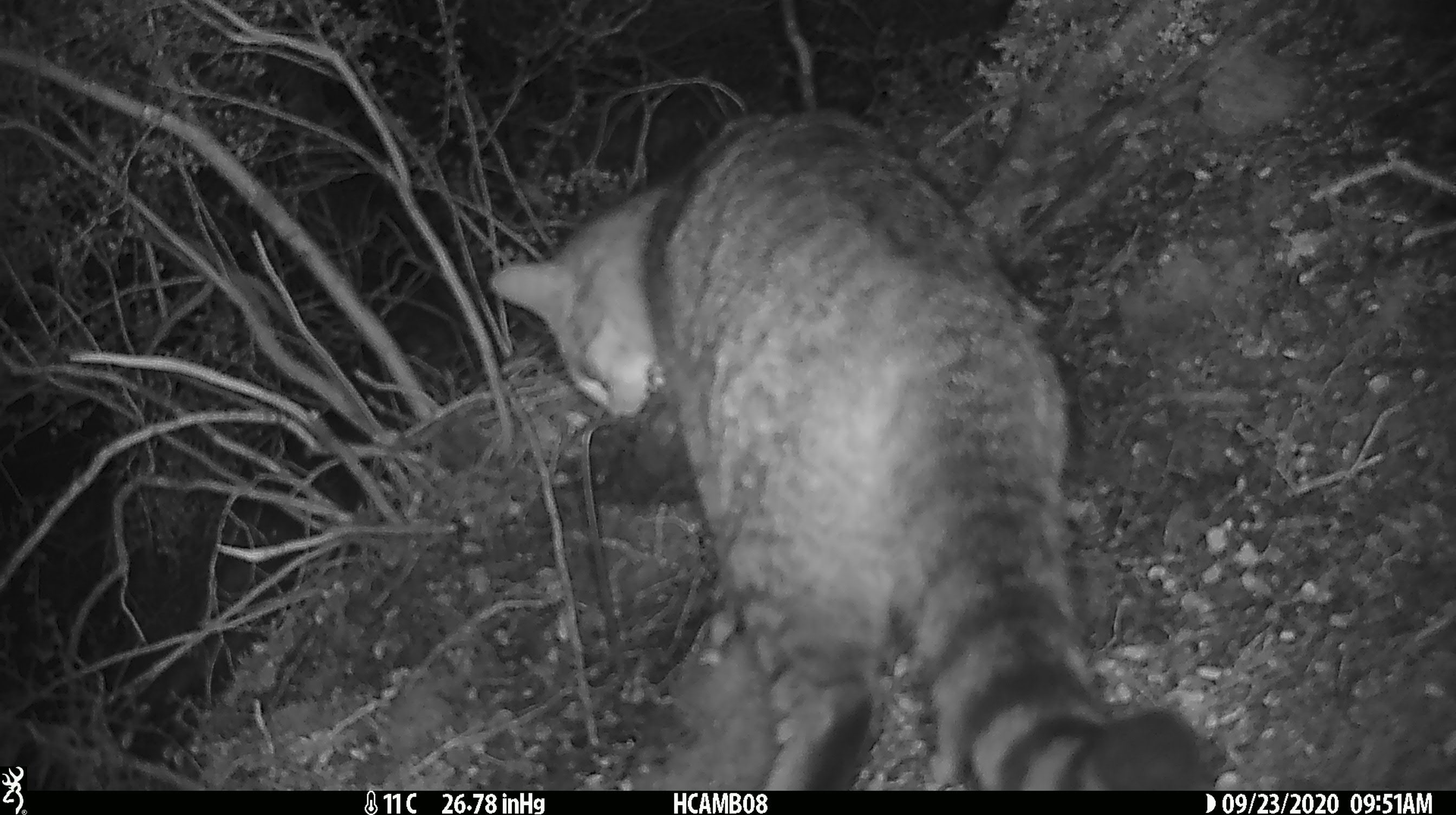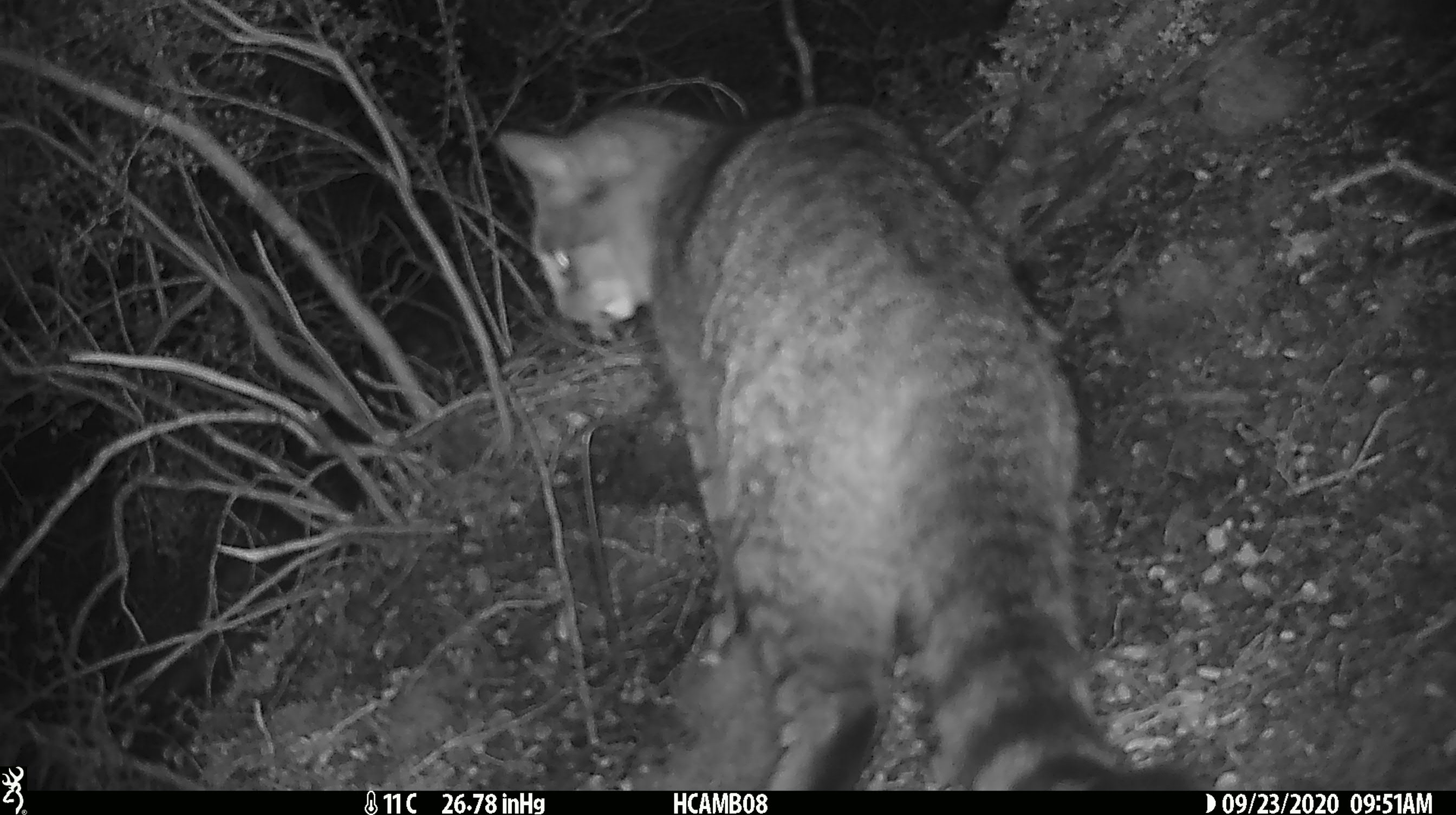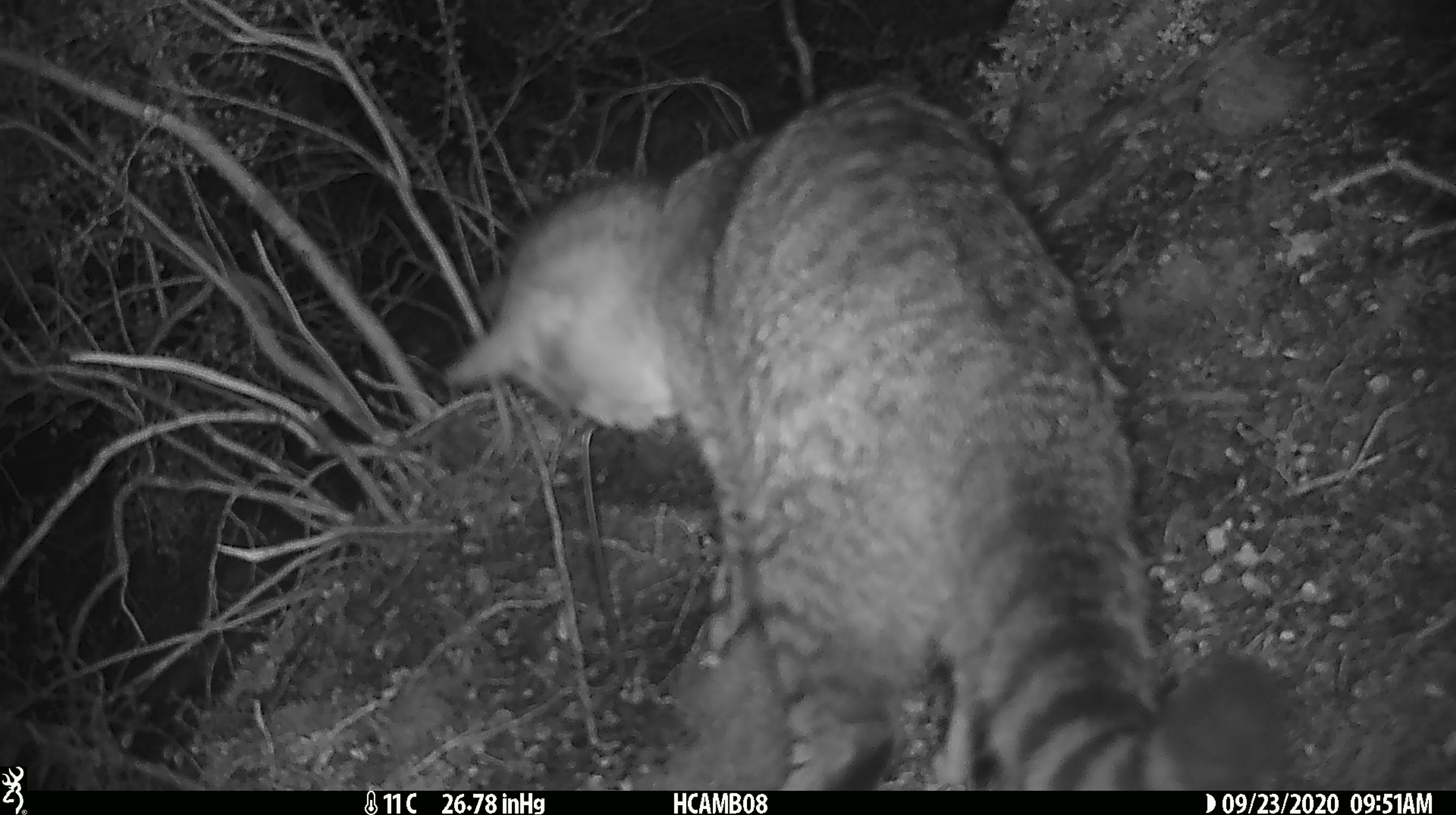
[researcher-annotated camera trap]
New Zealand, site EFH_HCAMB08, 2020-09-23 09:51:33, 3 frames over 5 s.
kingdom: Animalia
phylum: Chordata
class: Mammalia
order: Carnivora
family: Felidae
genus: Felis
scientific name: Felis catus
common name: domestic cat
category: cat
Cat (domestic cat) (Felis catus).